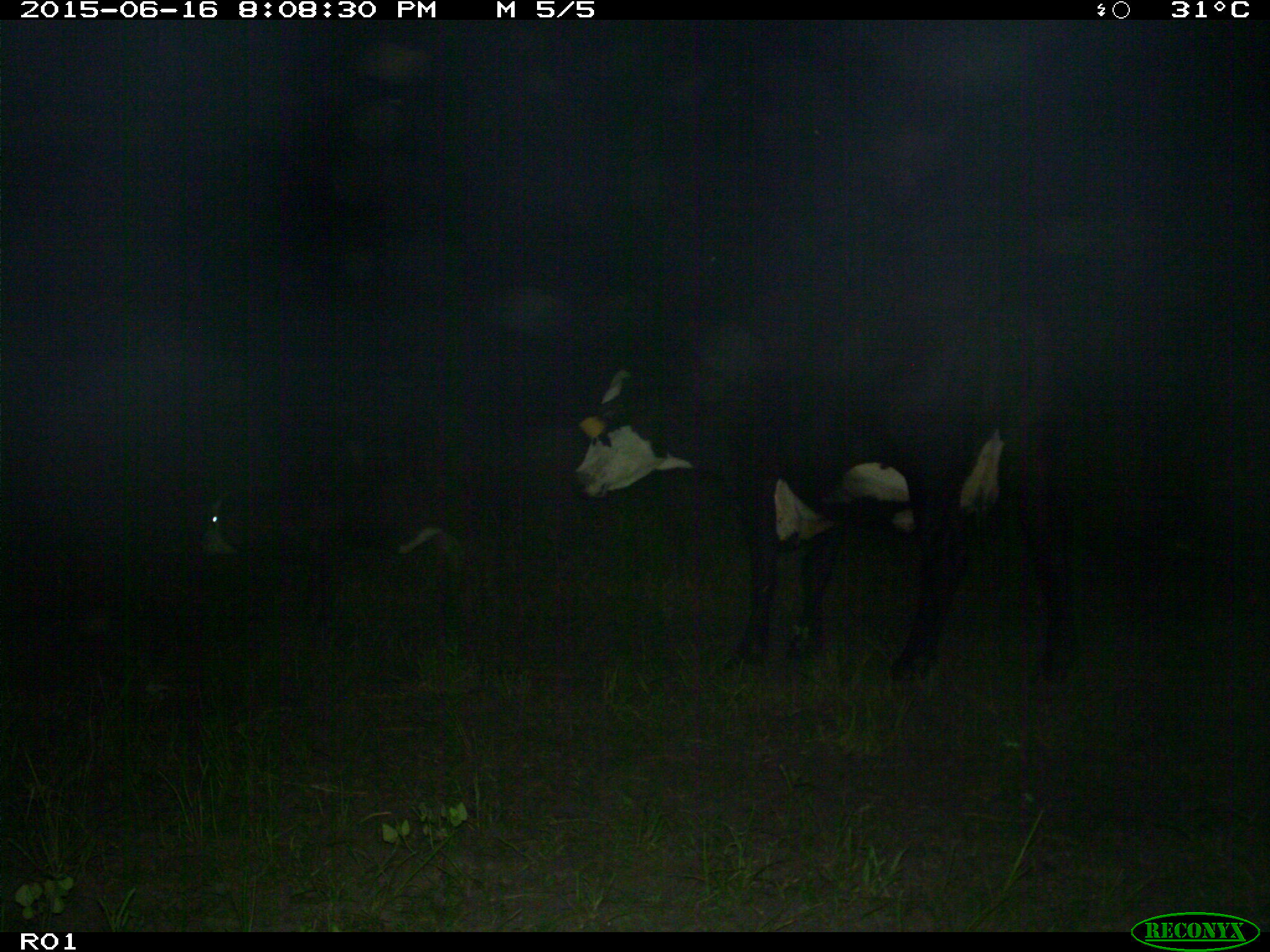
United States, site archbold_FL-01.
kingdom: Animalia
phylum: Chordata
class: Mammalia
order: Artiodactyla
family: Bovidae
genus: Bos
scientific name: Bos taurus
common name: domestic cow